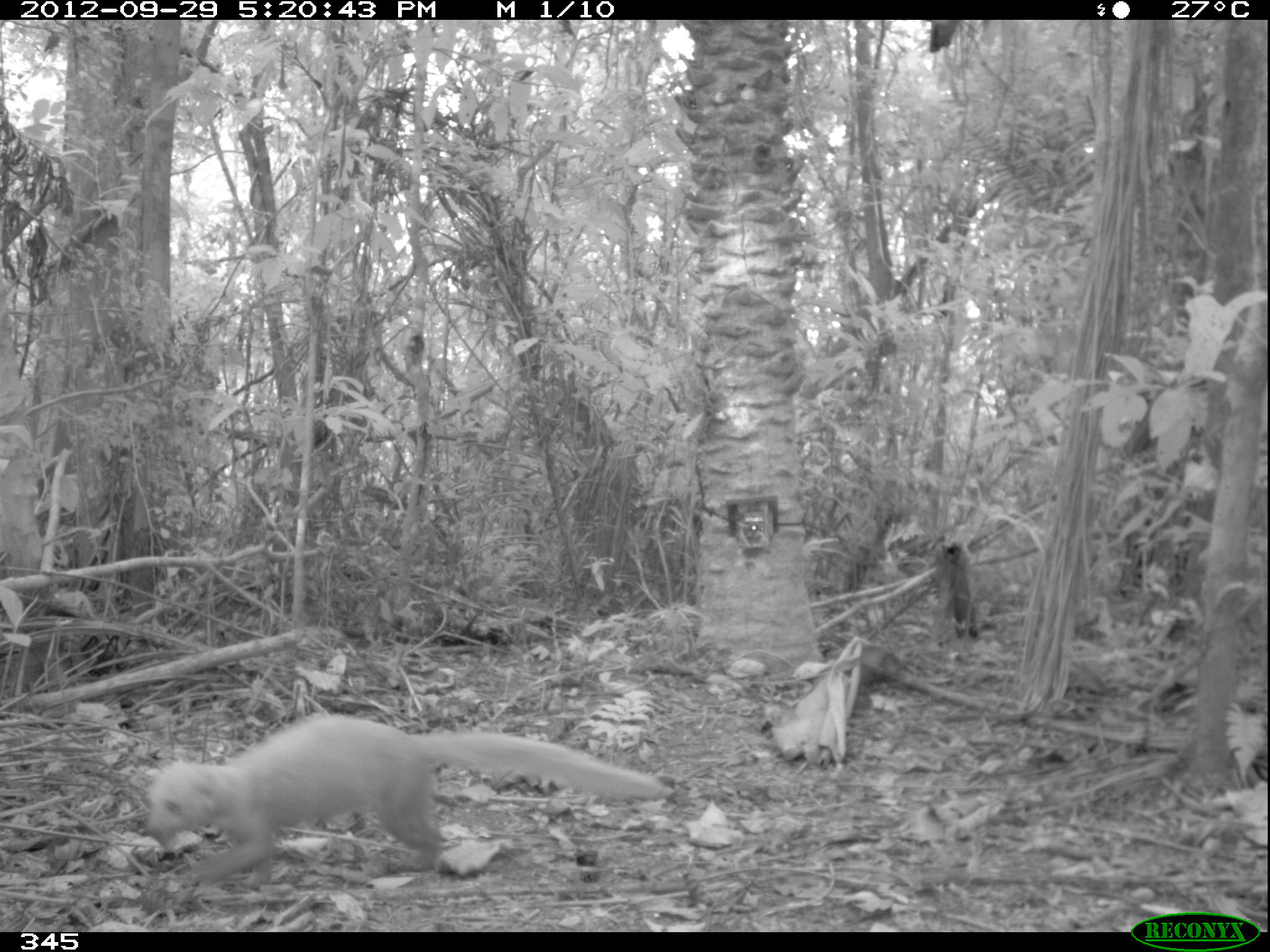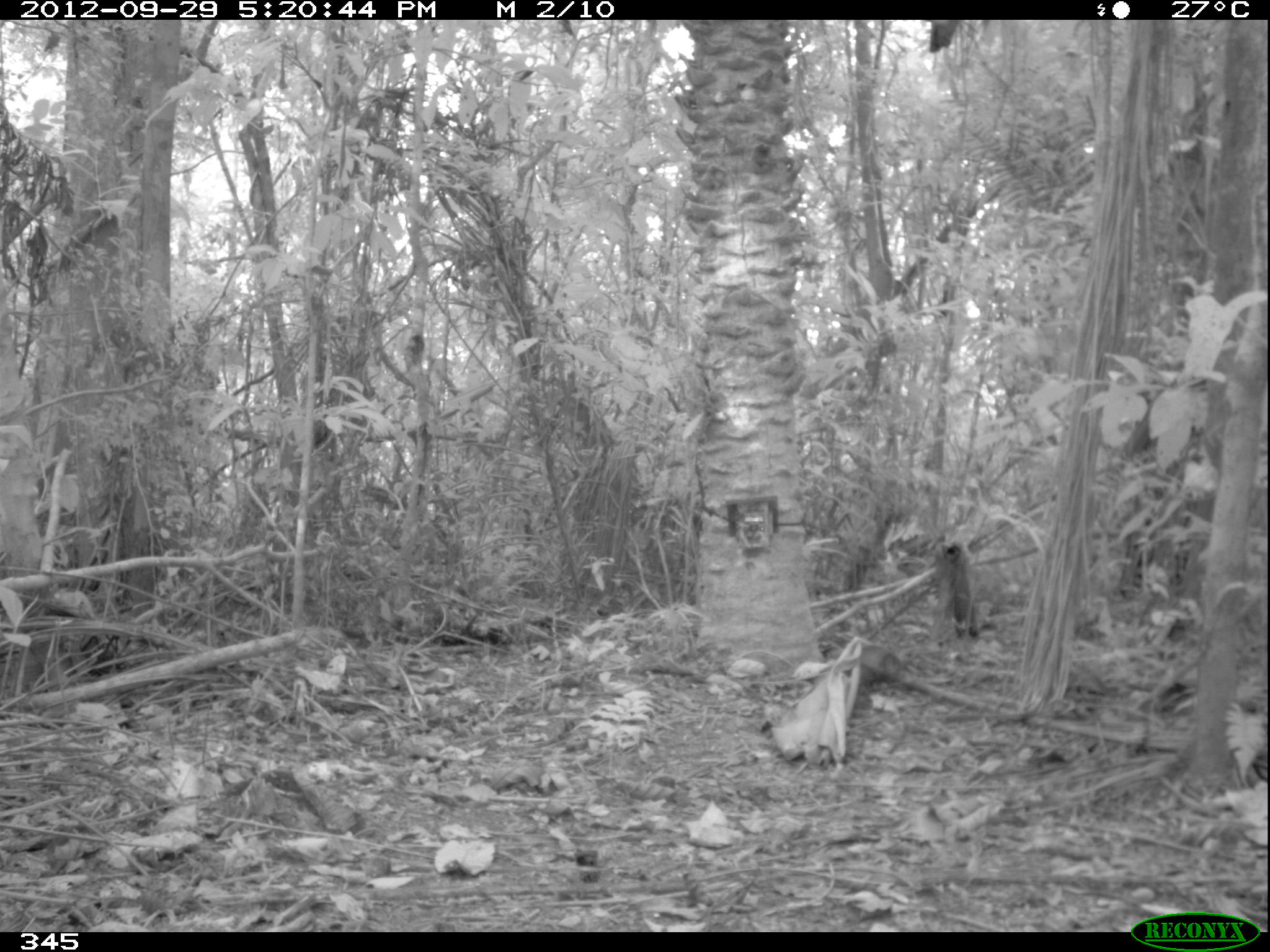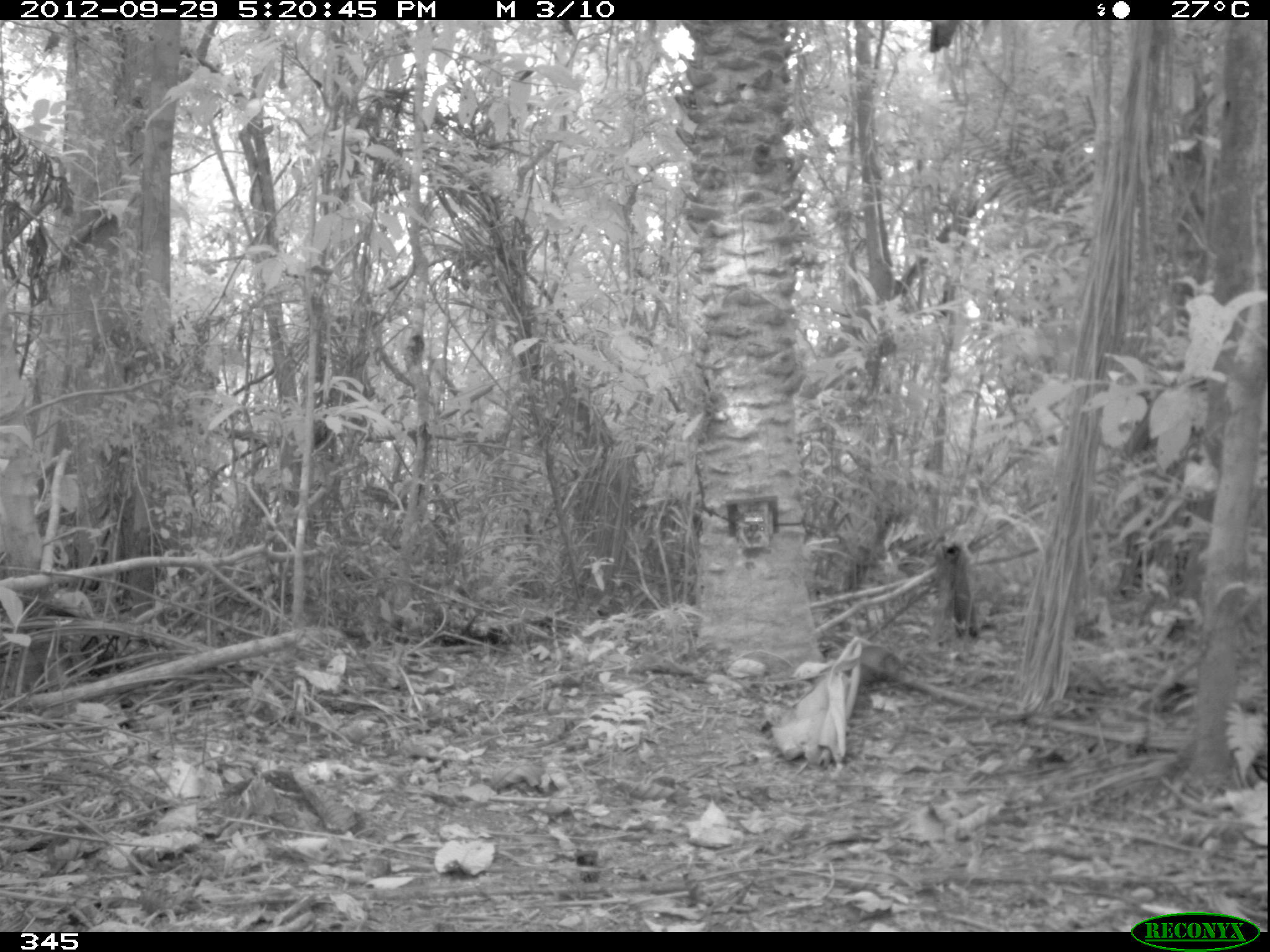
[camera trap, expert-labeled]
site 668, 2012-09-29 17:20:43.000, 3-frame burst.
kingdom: Animalia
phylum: Chordata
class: Mammalia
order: Carnivora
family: Mustelidae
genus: Eira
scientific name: Eira barbara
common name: tayra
Eira barbara (tayra).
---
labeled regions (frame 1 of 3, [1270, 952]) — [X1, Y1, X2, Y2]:
eira barbara: [139, 714, 675, 885]